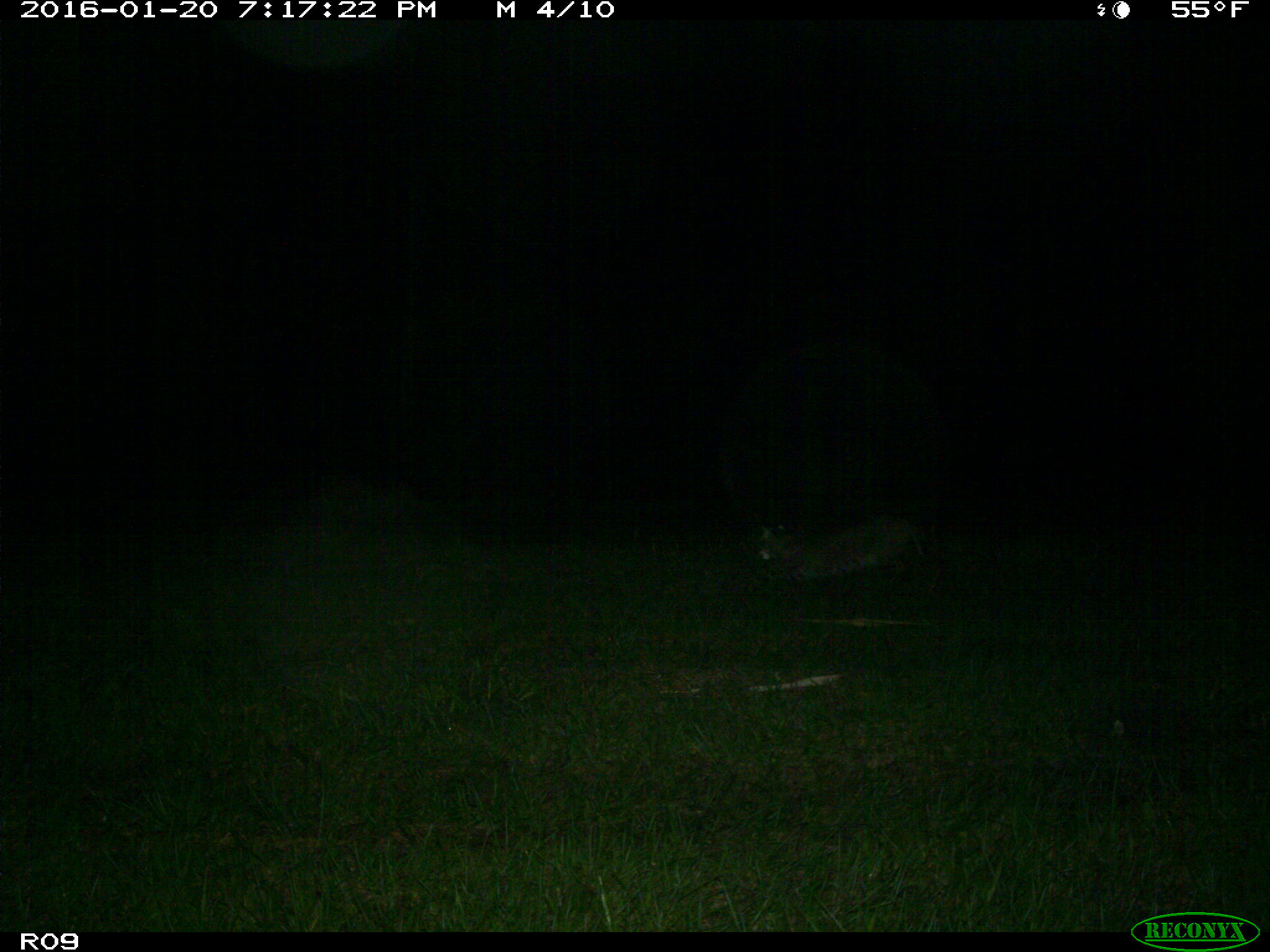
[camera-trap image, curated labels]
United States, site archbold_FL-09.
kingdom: Animalia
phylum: Chordata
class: Mammalia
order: Carnivora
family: Felidae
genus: Lynx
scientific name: Lynx rufus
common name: bobcat